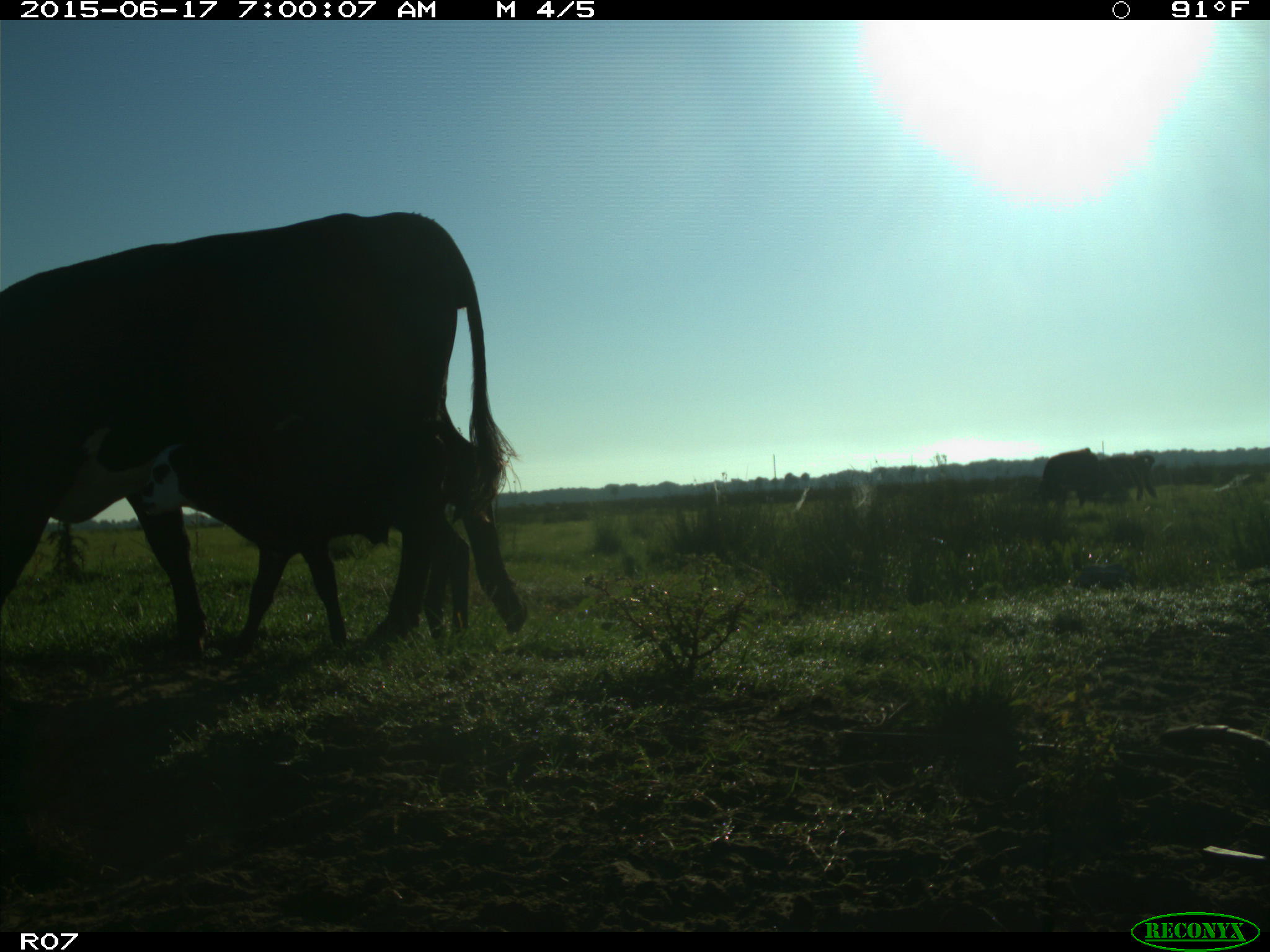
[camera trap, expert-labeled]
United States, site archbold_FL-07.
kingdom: Animalia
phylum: Chordata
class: Mammalia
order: Artiodactyla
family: Bovidae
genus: Bos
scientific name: Bos taurus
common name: domestic cow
Bos taurus (domestic cow).